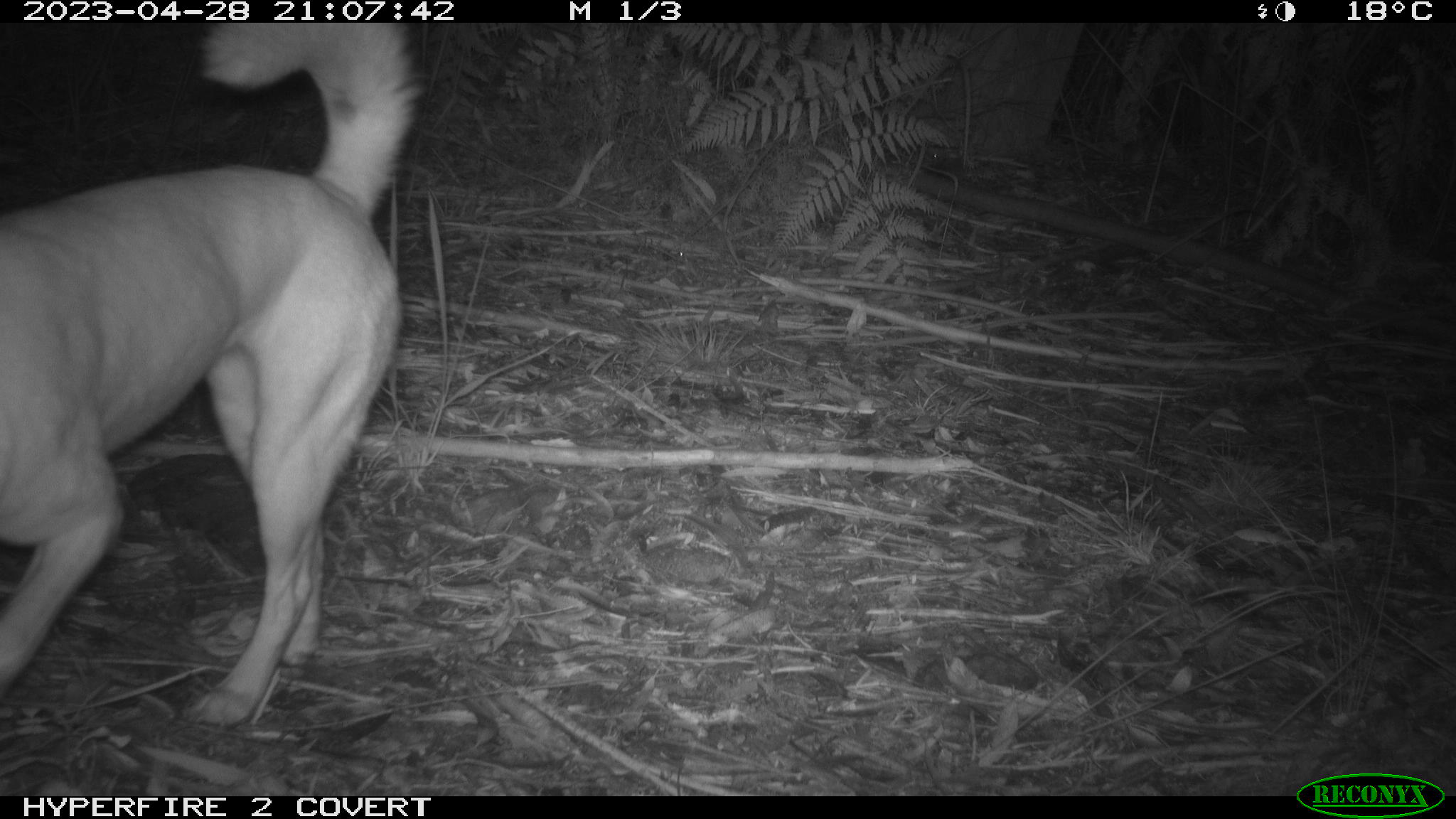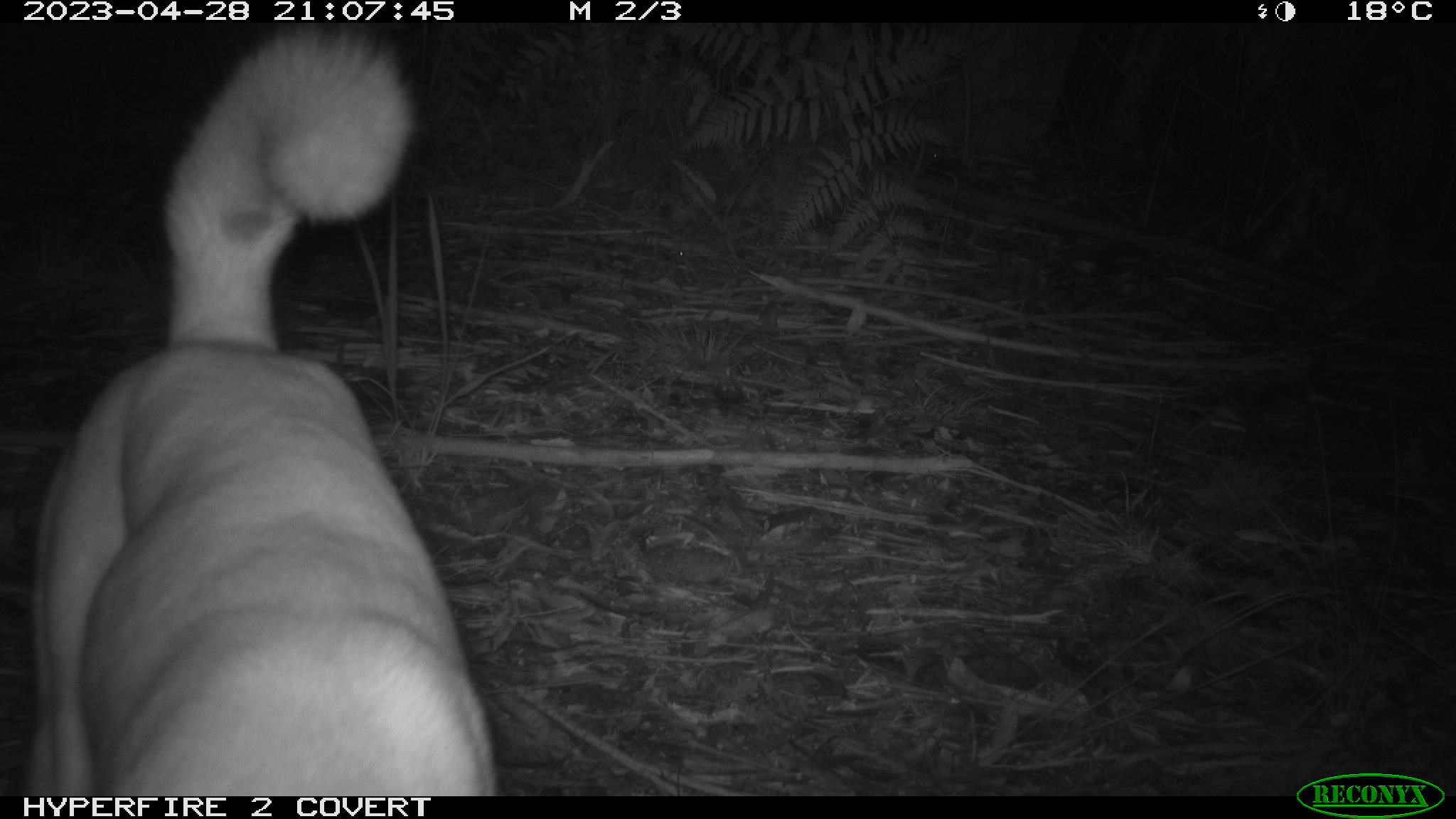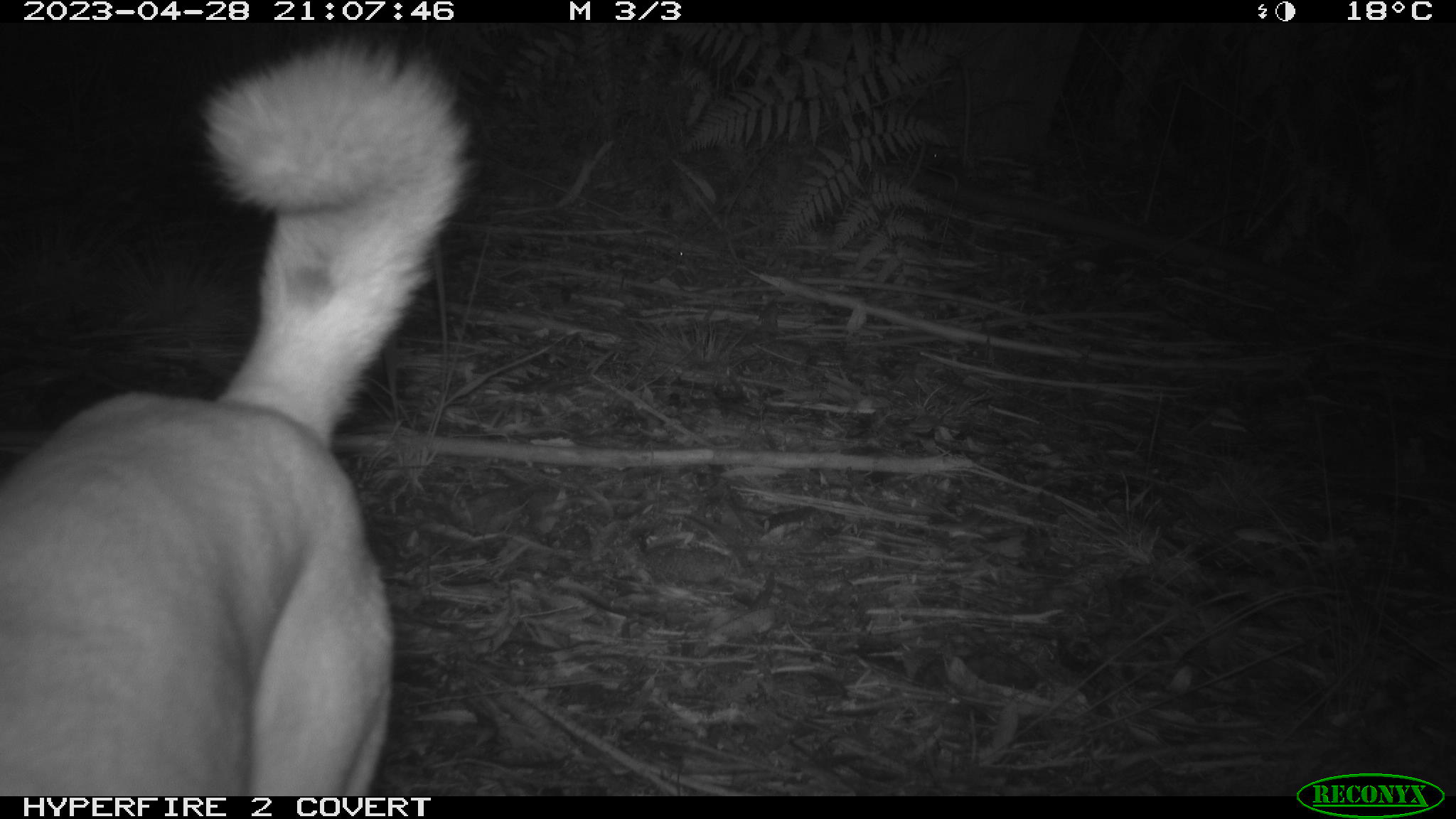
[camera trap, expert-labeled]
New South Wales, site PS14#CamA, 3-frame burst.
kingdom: Animalia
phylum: Chordata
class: Mammalia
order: Carnivora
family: Canidae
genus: Canis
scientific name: Canis familiaris dingo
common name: dingo